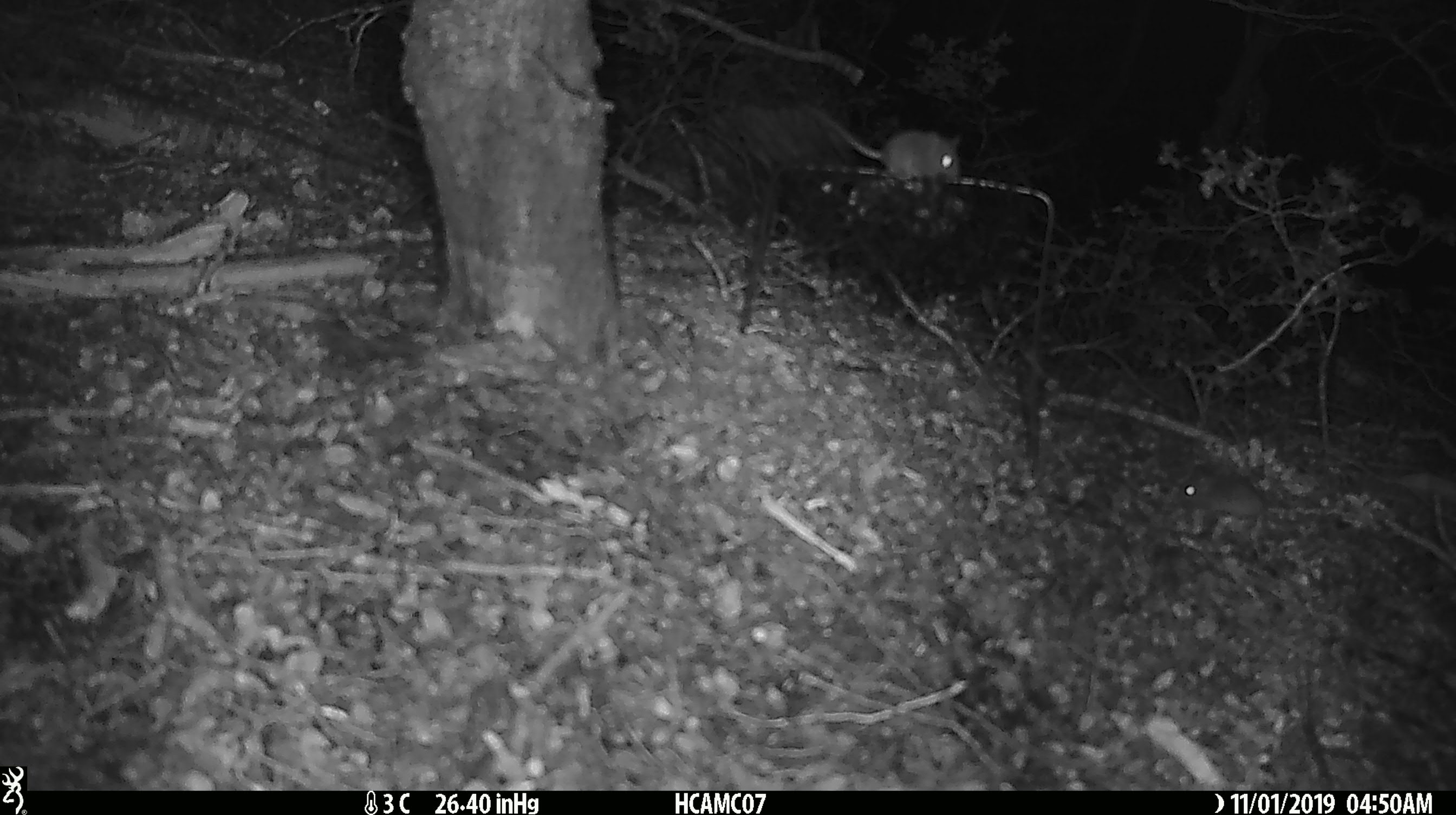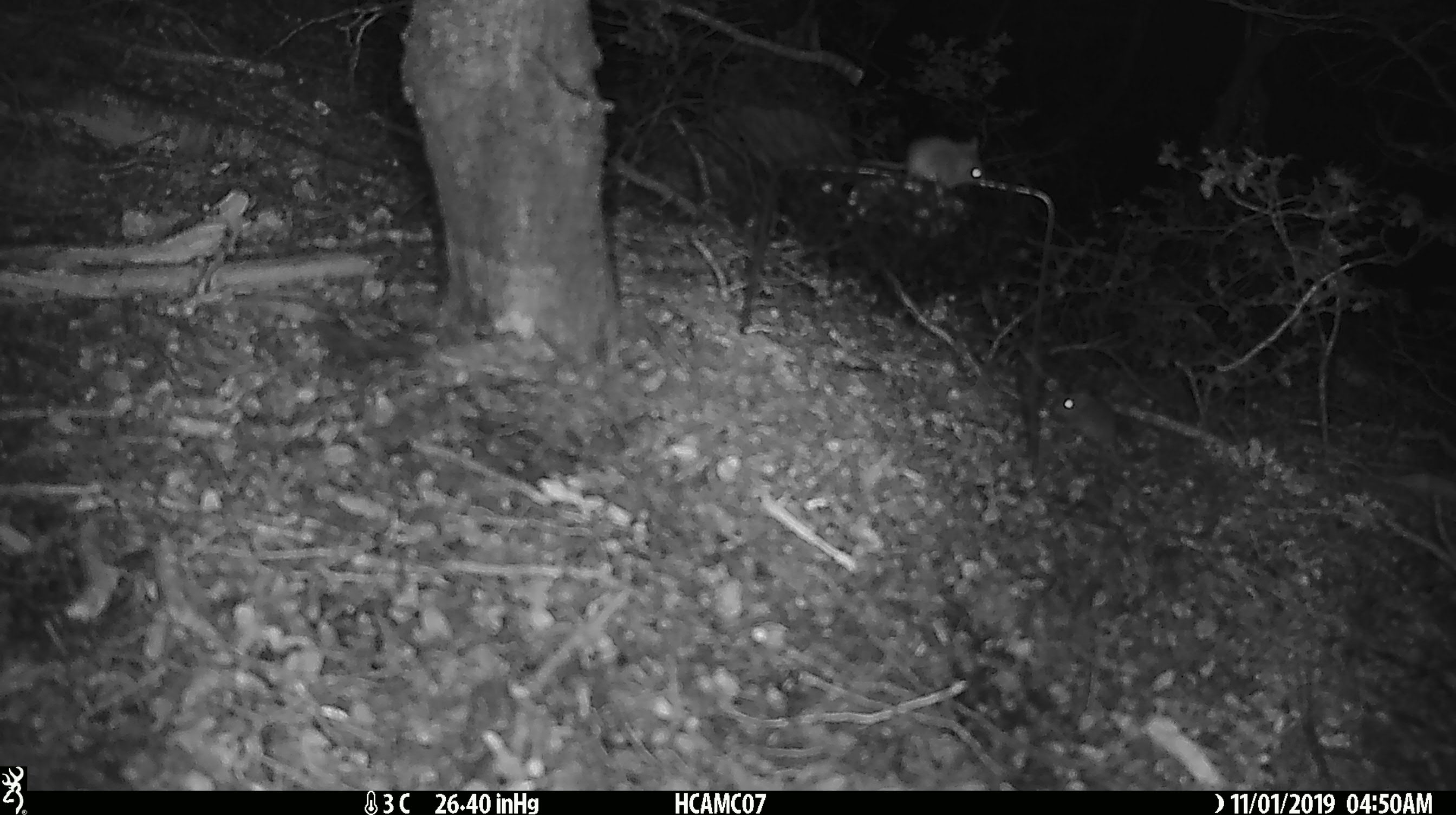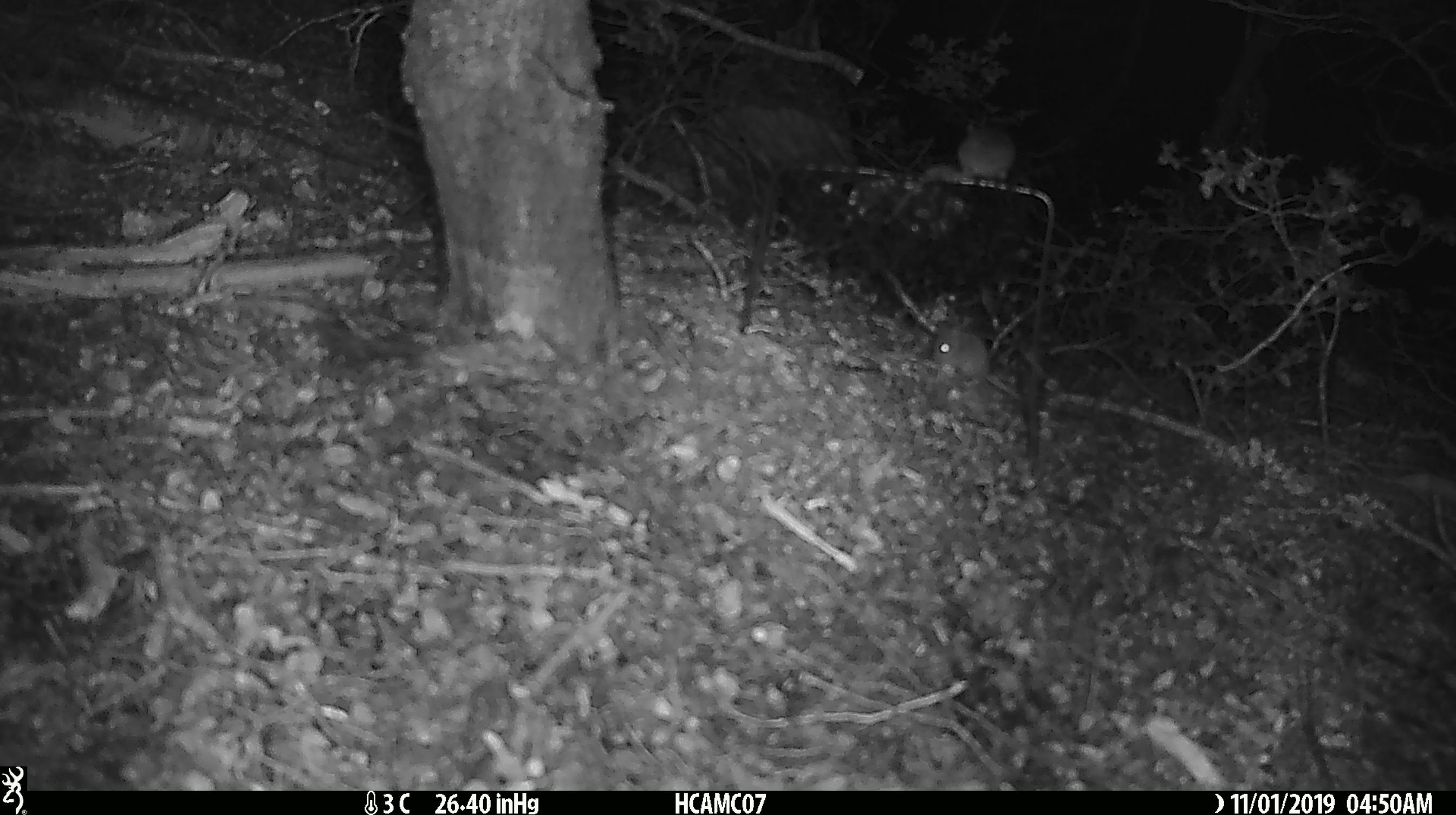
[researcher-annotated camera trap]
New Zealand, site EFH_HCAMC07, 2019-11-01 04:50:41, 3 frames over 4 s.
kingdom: Animalia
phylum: Chordata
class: Mammalia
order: Rodentia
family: Muridae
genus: Mus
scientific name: Mus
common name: mouse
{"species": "mouse (Mus)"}